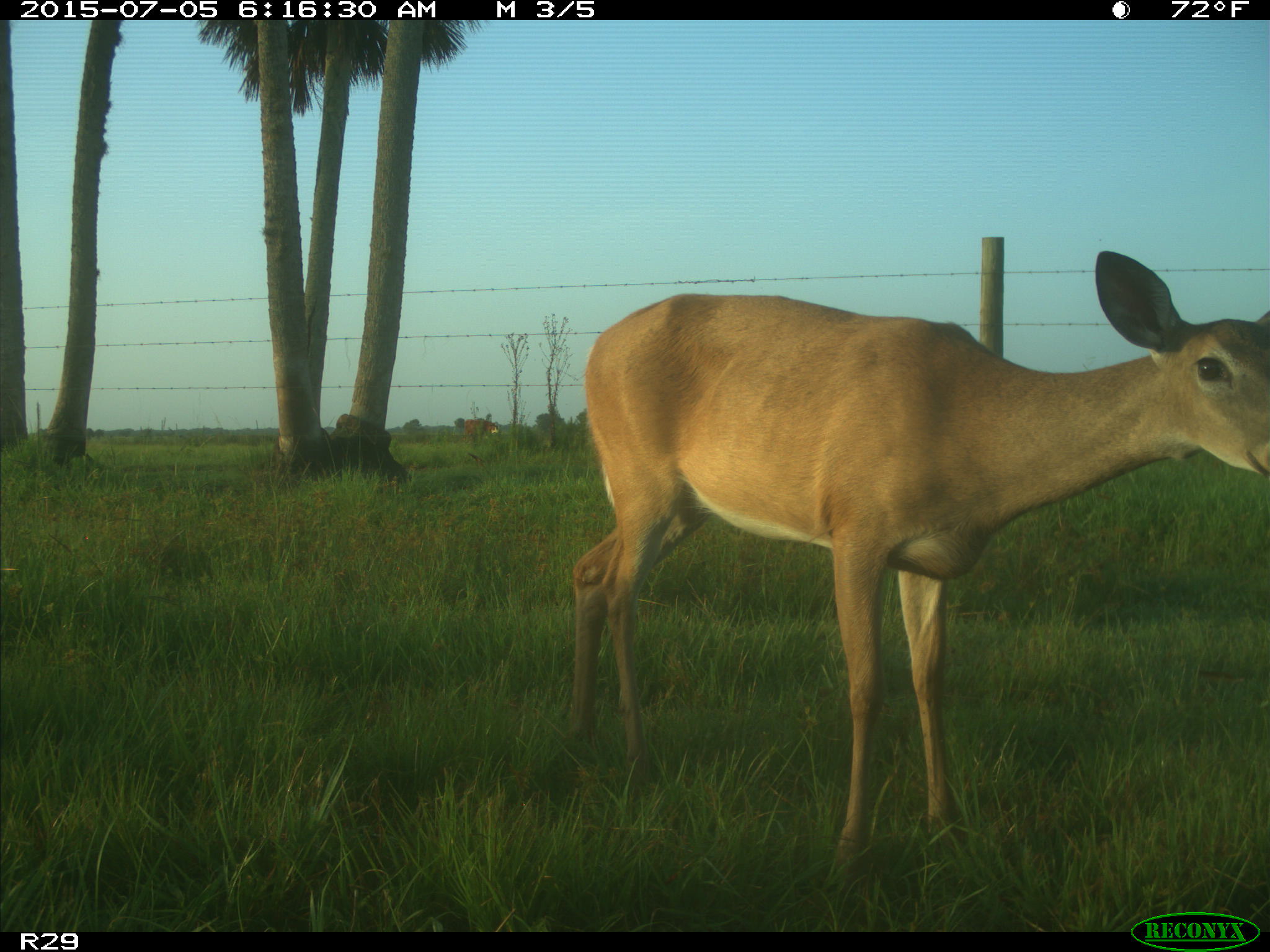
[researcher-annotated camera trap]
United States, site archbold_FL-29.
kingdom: Animalia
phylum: Chordata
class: Mammalia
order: Artiodactyla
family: Bovidae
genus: Bos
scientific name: Bos taurus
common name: domestic cow